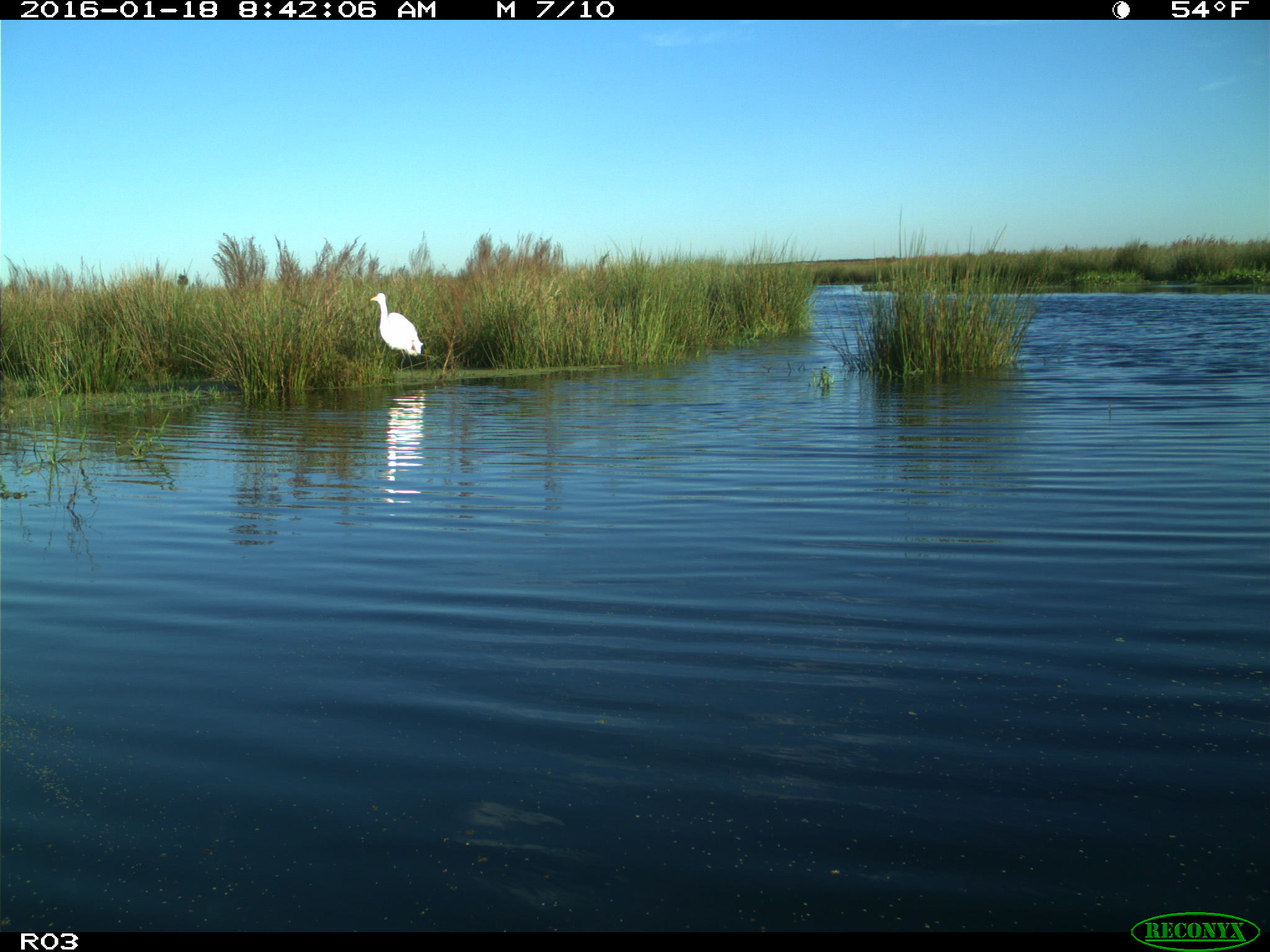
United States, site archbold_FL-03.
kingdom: Animalia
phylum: Chordata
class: Aves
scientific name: Aves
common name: birds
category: unidentified bird